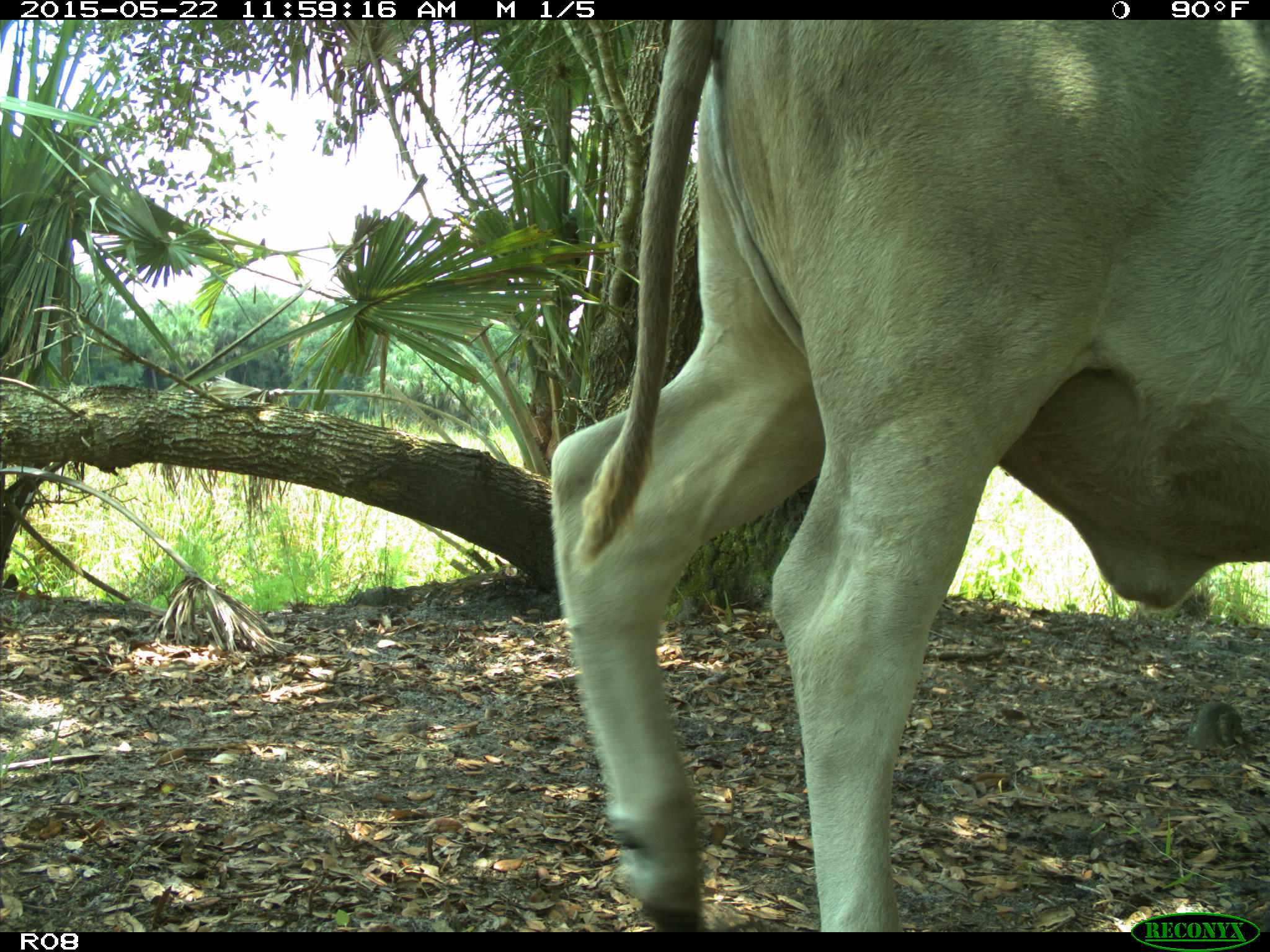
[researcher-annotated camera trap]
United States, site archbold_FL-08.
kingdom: Animalia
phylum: Chordata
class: Mammalia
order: Artiodactyla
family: Bovidae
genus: Bos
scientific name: Bos taurus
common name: domestic cow